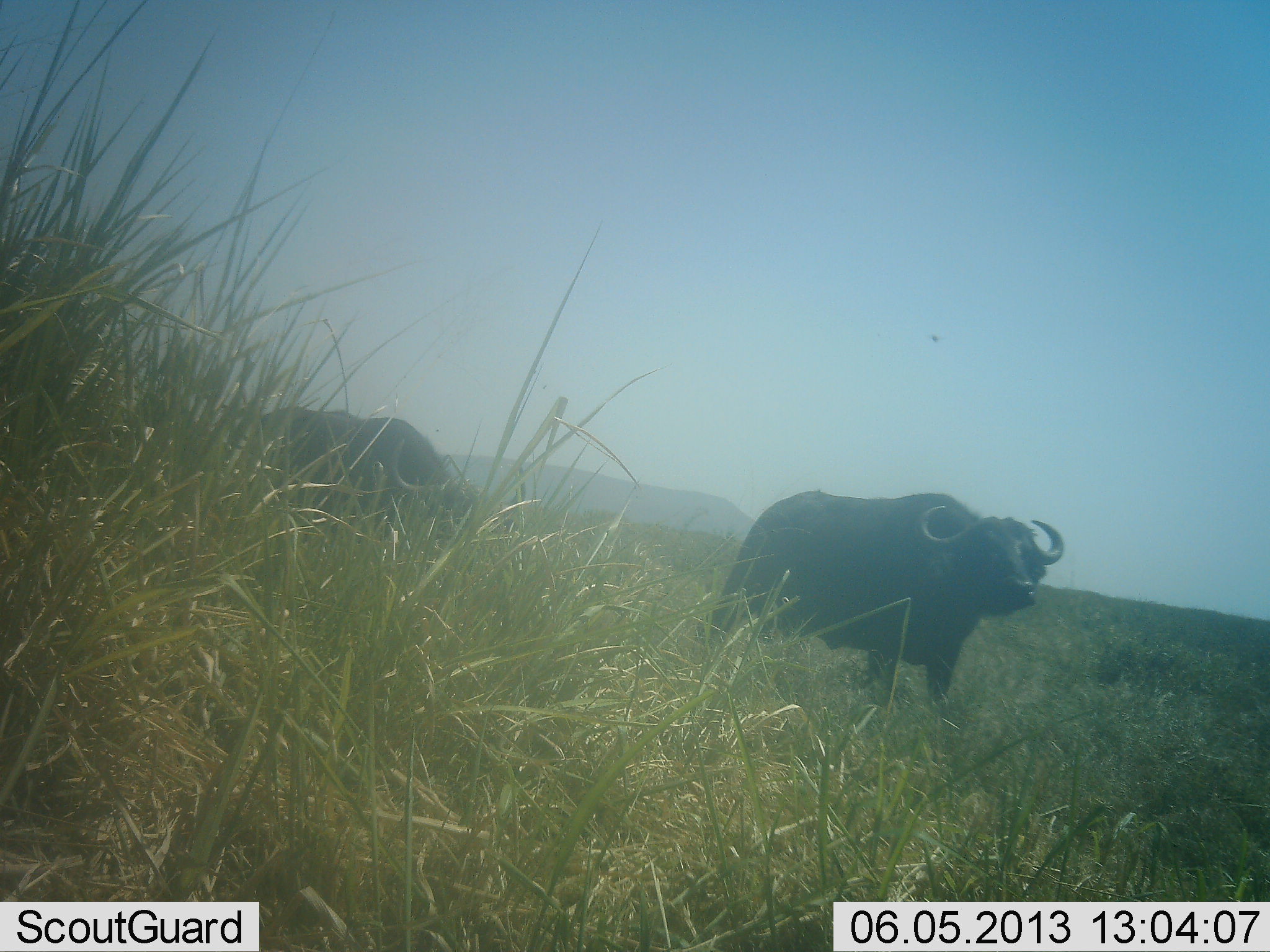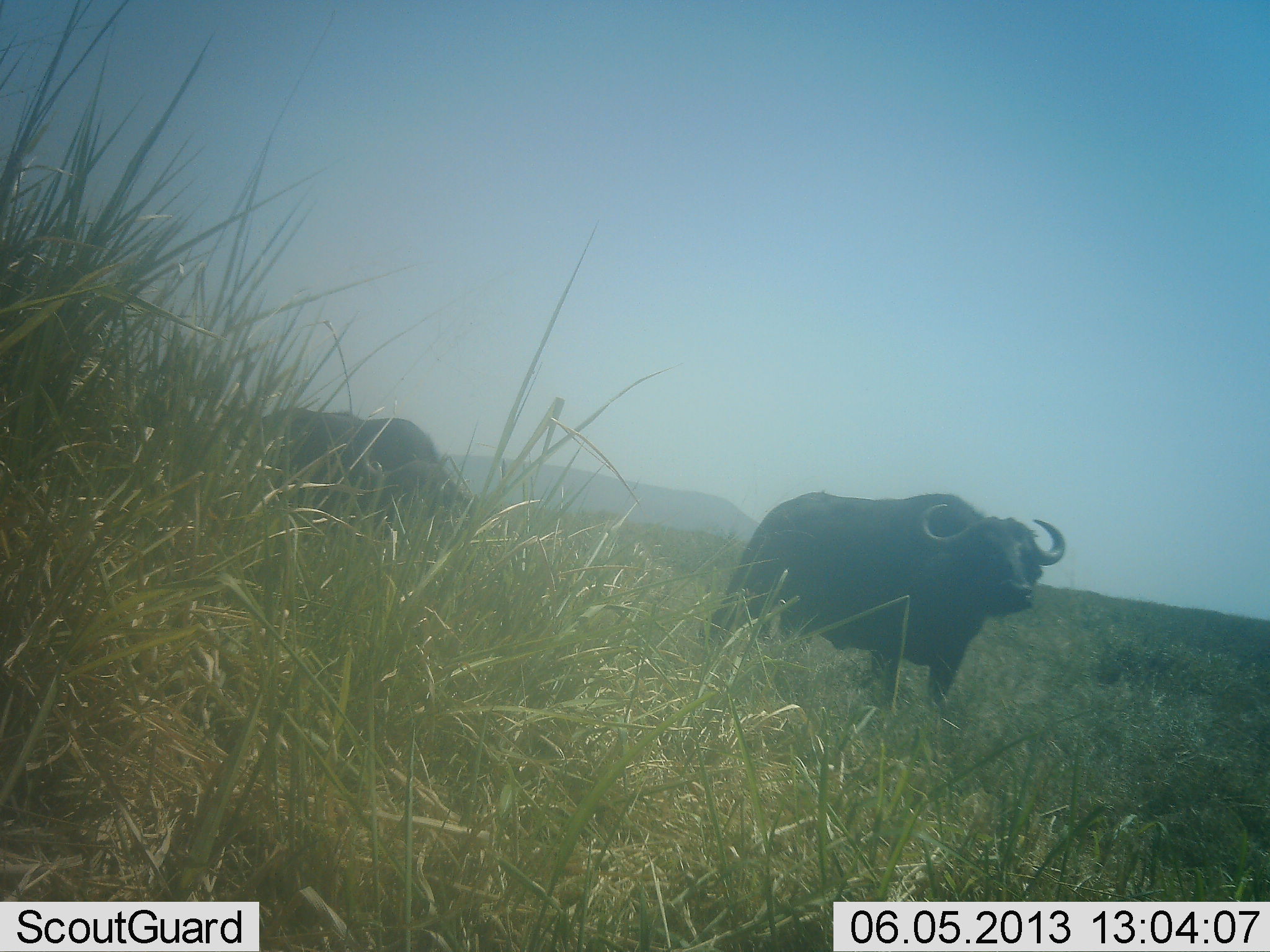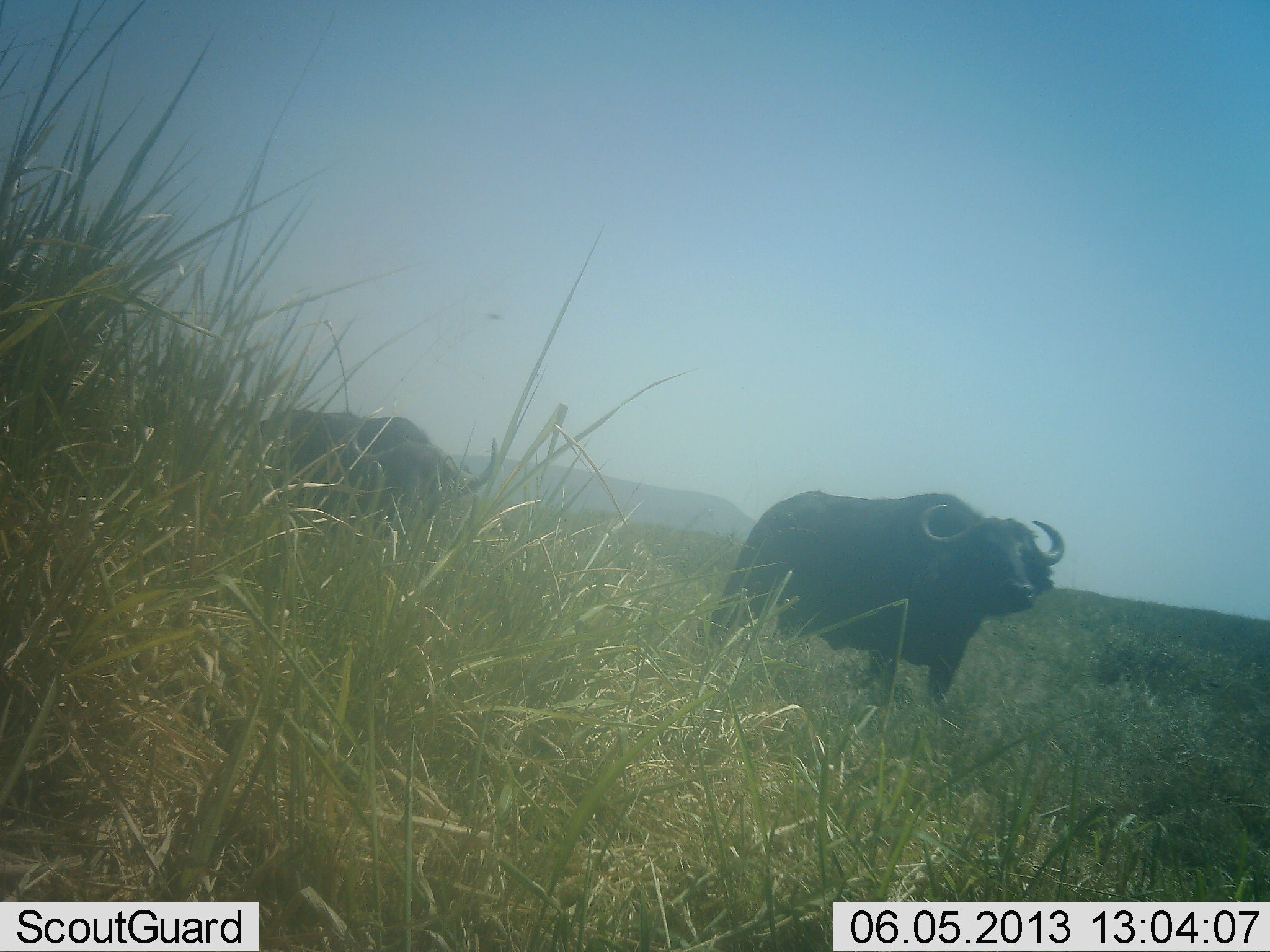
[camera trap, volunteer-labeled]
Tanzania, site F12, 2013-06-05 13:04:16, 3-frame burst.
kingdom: Animalia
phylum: Chordata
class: Mammalia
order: Artiodactyla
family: Bovidae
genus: Syncerus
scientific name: Syncerus caffer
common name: cape buffalo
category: buffalo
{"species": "buffalo (cape buffalo) (Syncerus caffer)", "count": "2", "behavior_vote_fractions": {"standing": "94%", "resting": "0%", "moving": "6%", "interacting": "0%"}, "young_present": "0%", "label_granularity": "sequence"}